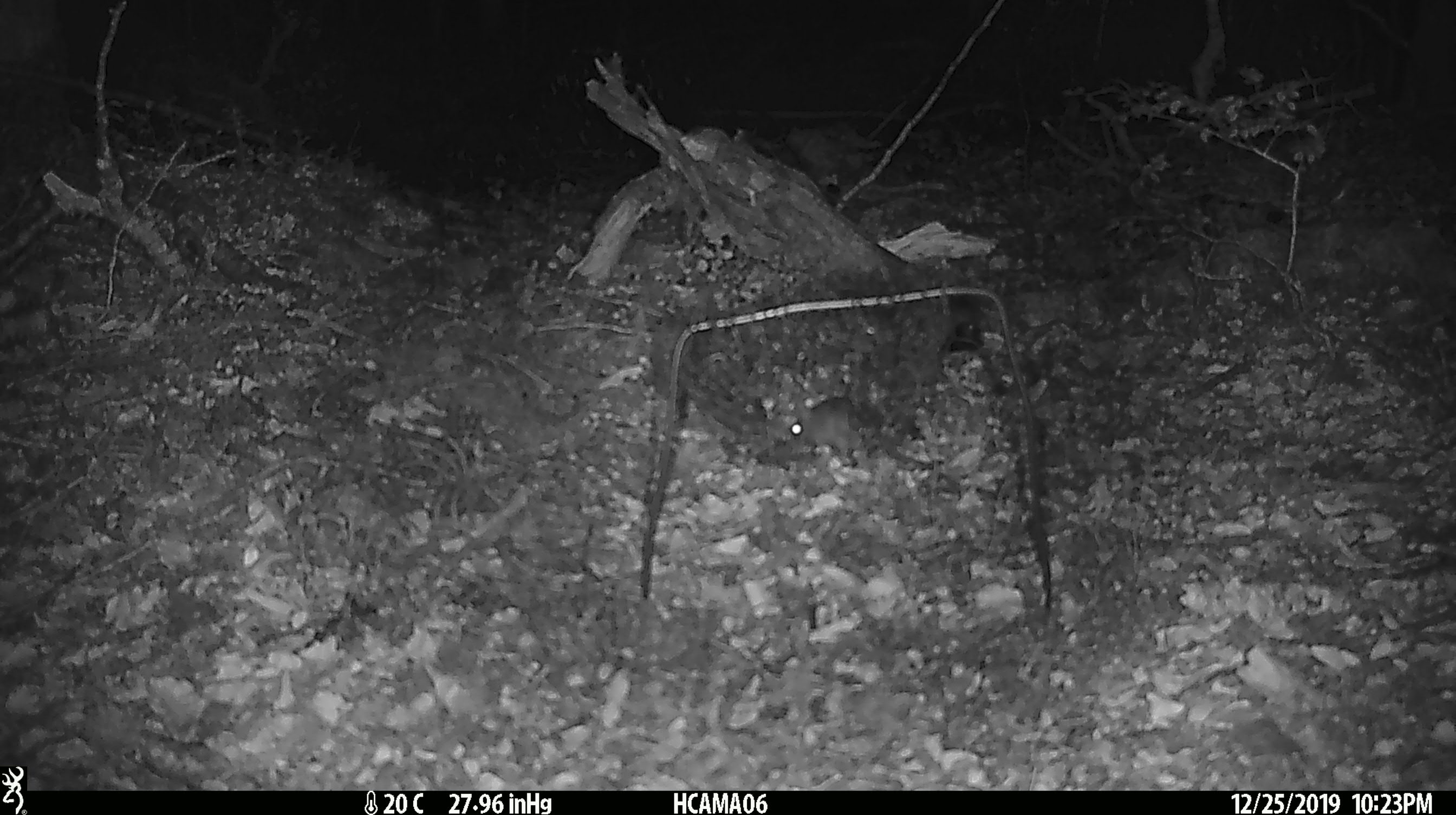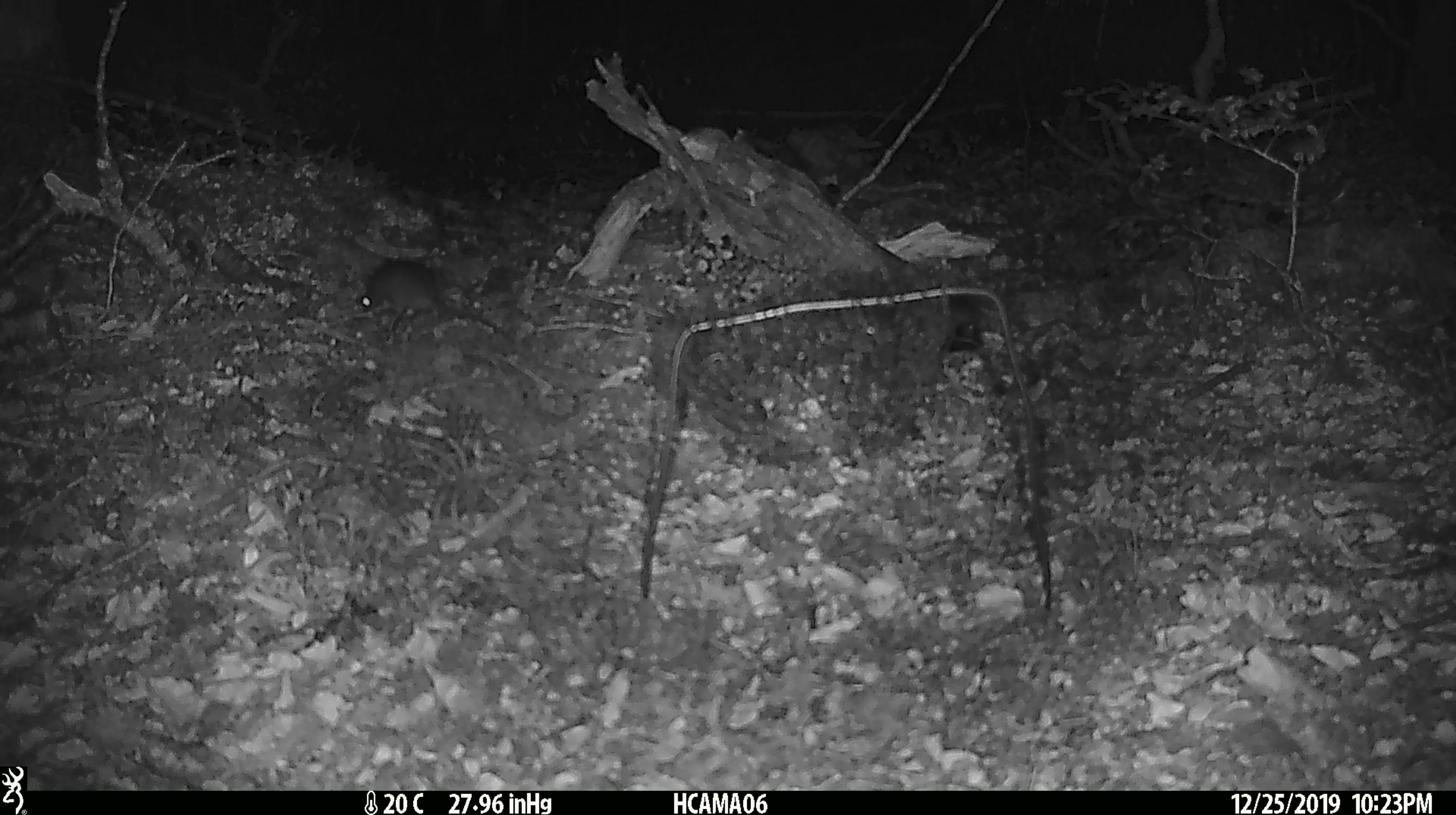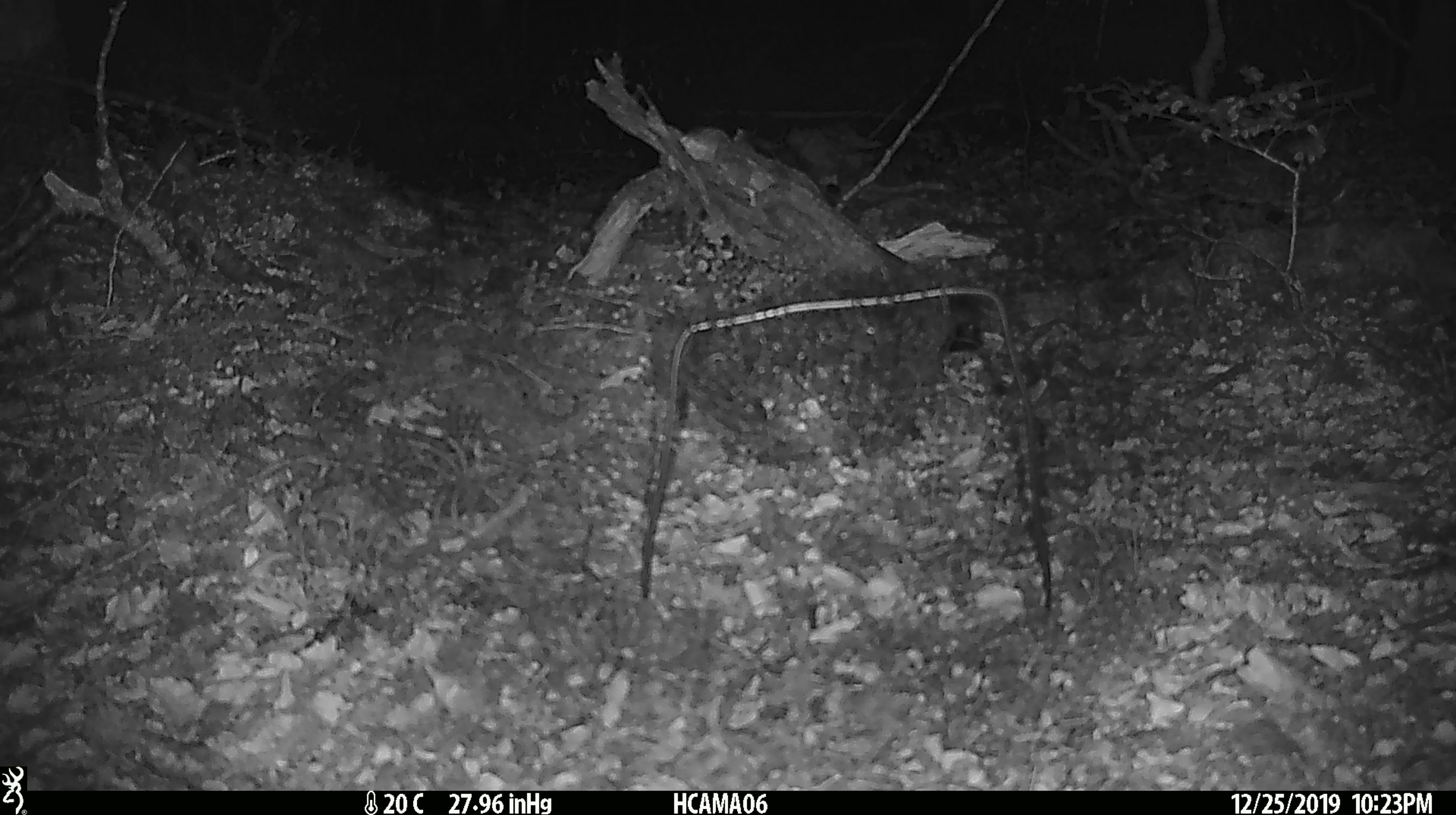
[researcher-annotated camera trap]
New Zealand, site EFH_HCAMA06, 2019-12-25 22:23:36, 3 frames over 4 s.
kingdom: Animalia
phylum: Chordata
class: Mammalia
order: Rodentia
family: Muridae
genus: Mus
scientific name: Mus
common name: mouse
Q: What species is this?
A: Mouse (Mus).